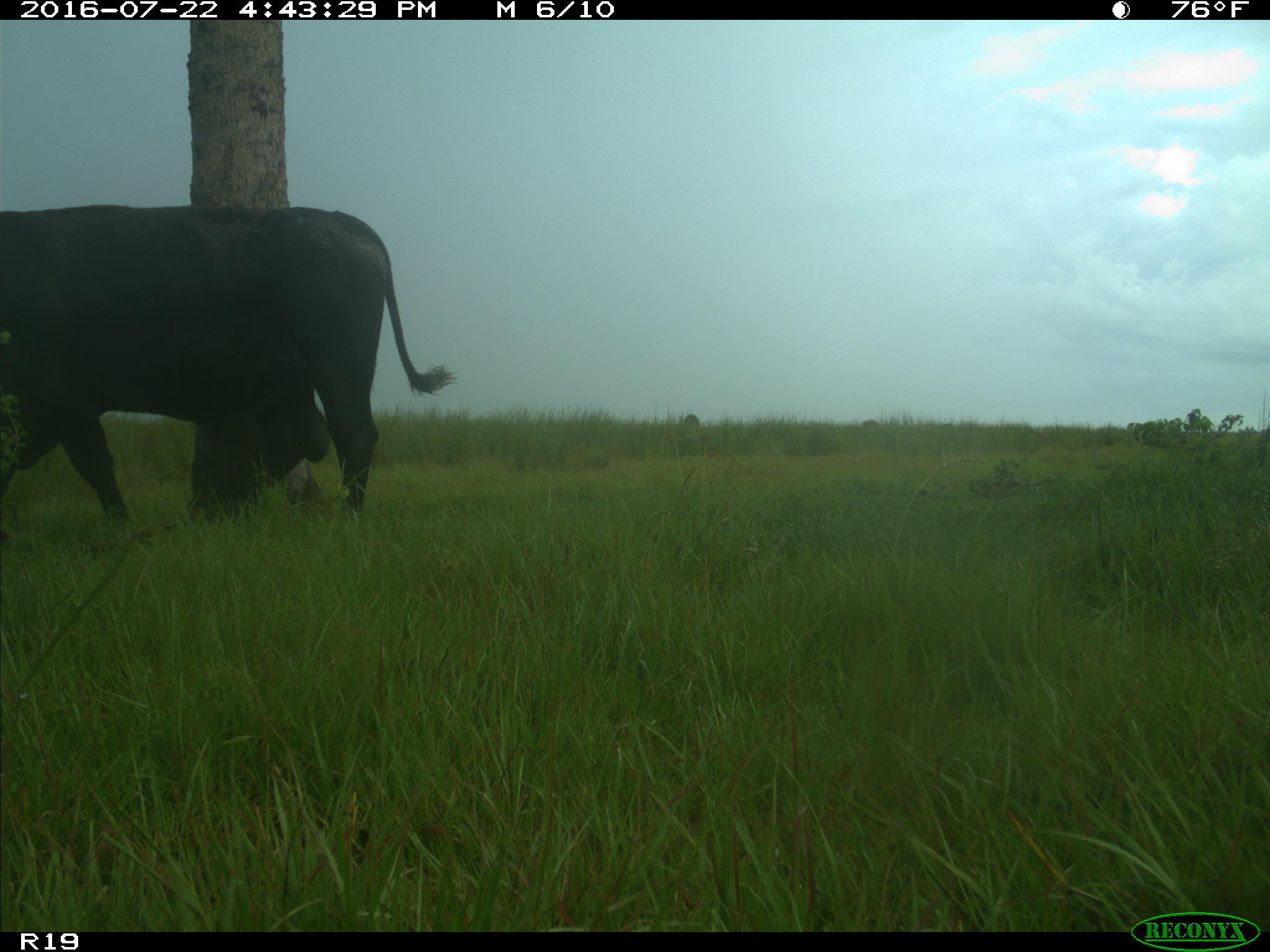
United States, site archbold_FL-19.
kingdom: Animalia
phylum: Chordata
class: Mammalia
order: Artiodactyla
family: Bovidae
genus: Bos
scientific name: Bos taurus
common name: domestic cow